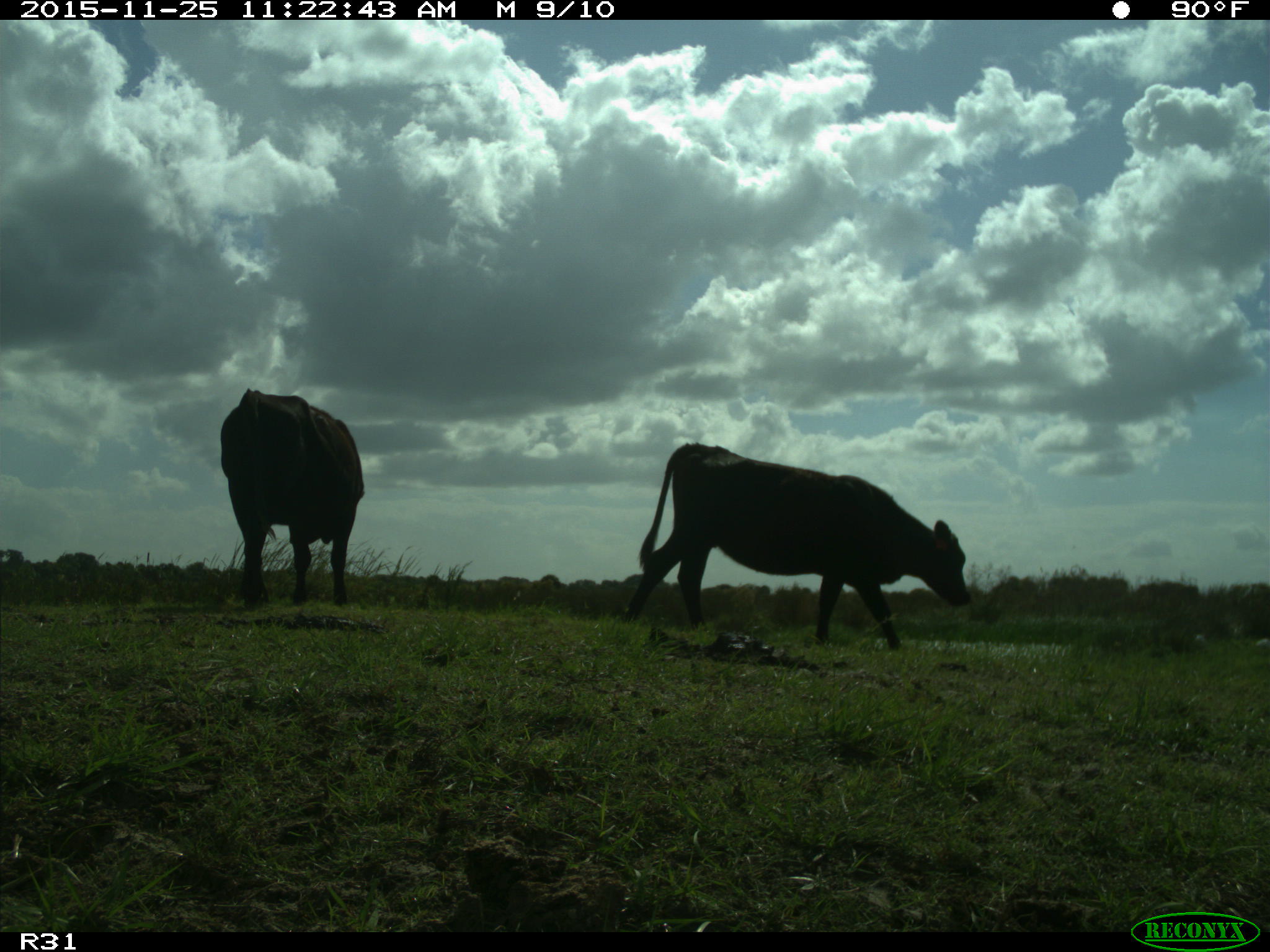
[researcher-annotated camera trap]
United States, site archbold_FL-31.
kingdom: Animalia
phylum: Chordata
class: Mammalia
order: Artiodactyla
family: Bovidae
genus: Bos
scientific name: Bos taurus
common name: domestic cow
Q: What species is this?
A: Bos taurus (domestic cow).